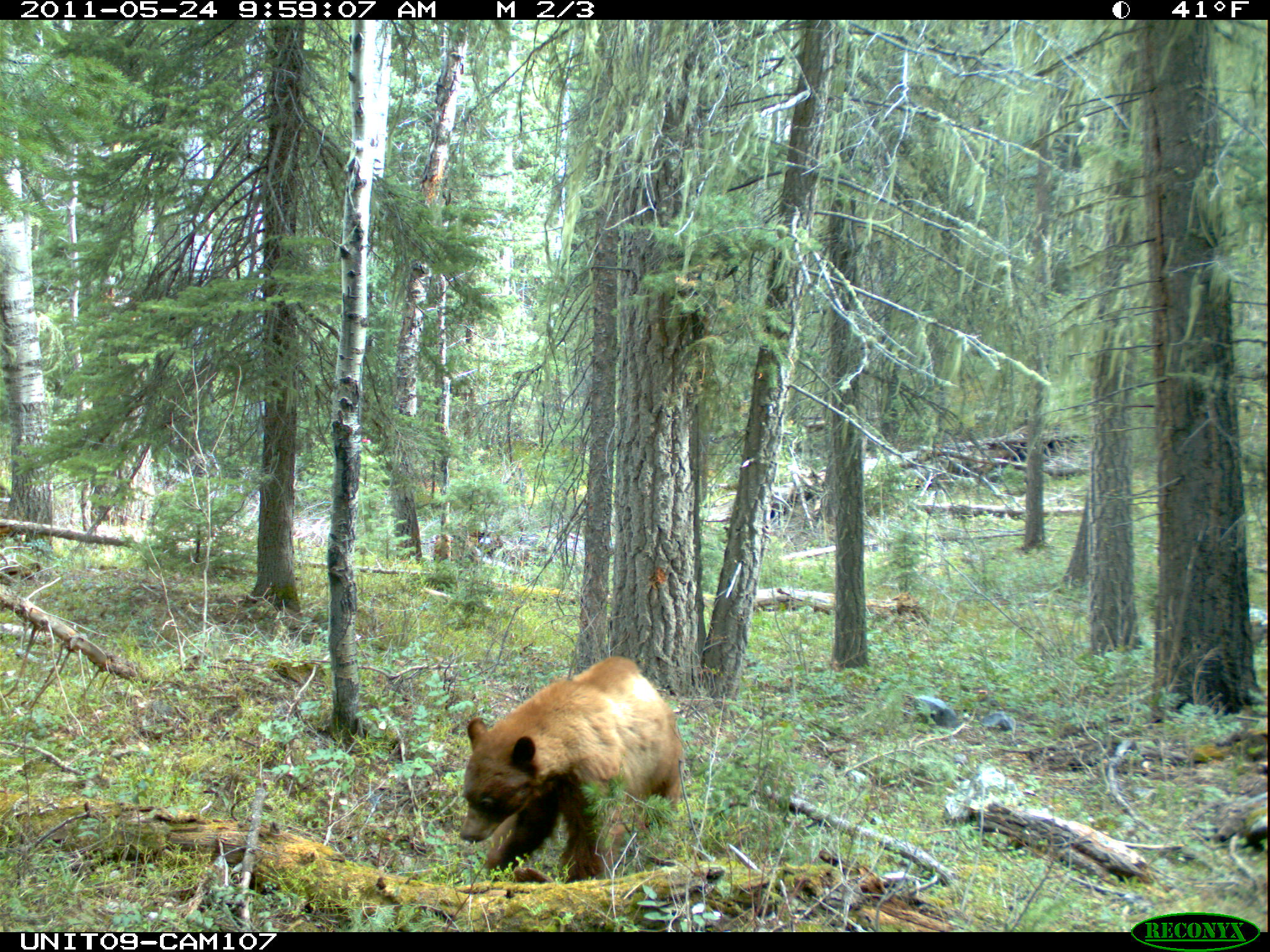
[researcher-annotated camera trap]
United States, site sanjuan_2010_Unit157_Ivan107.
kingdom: Animalia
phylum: Chordata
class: Mammalia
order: Carnivora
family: Ursidae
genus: Ursus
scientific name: Ursus americanus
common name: american black bear